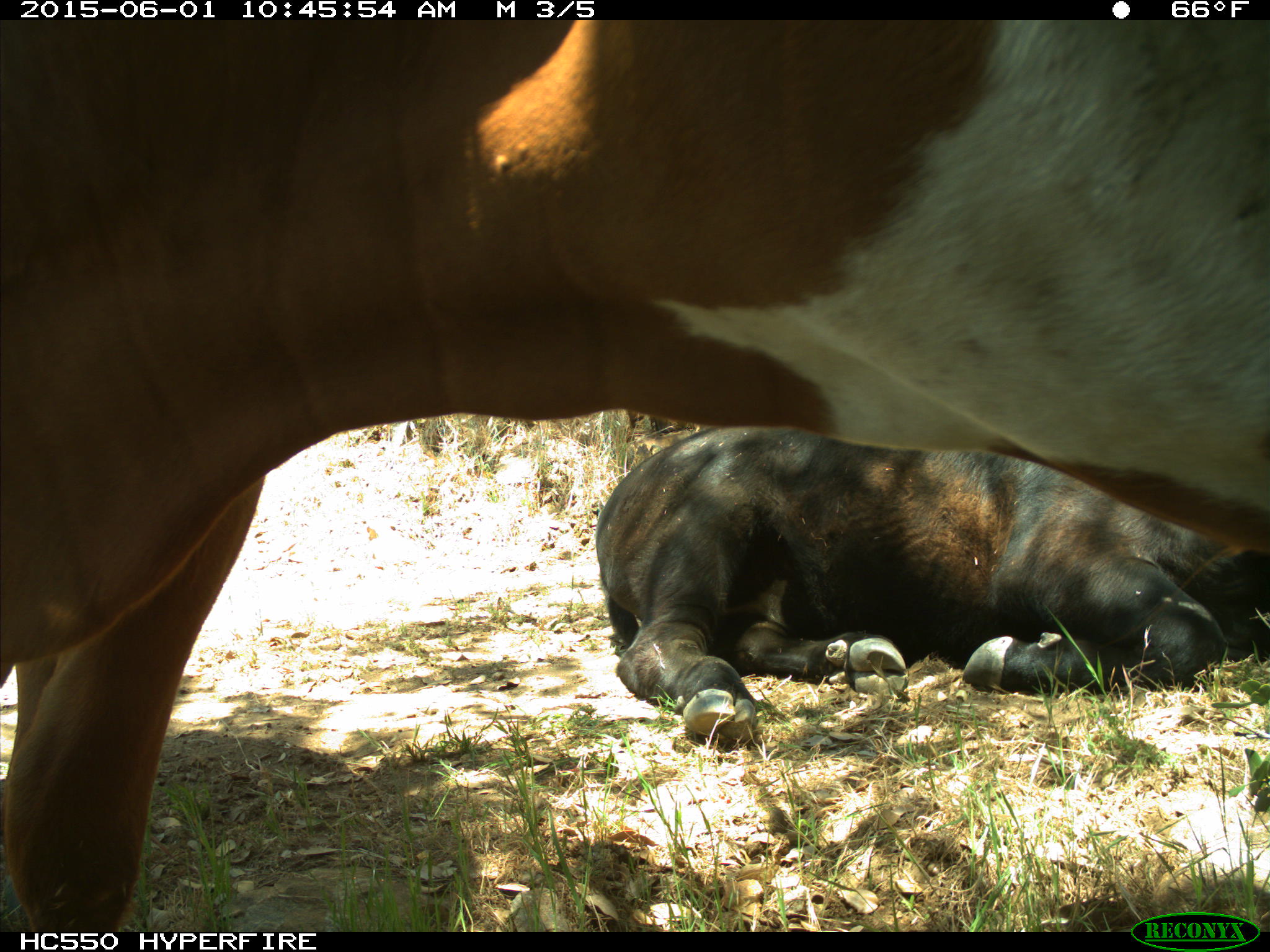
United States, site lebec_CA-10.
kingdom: Animalia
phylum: Chordata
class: Mammalia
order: Artiodactyla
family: Bovidae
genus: Bos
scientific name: Bos taurus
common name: domestic cow